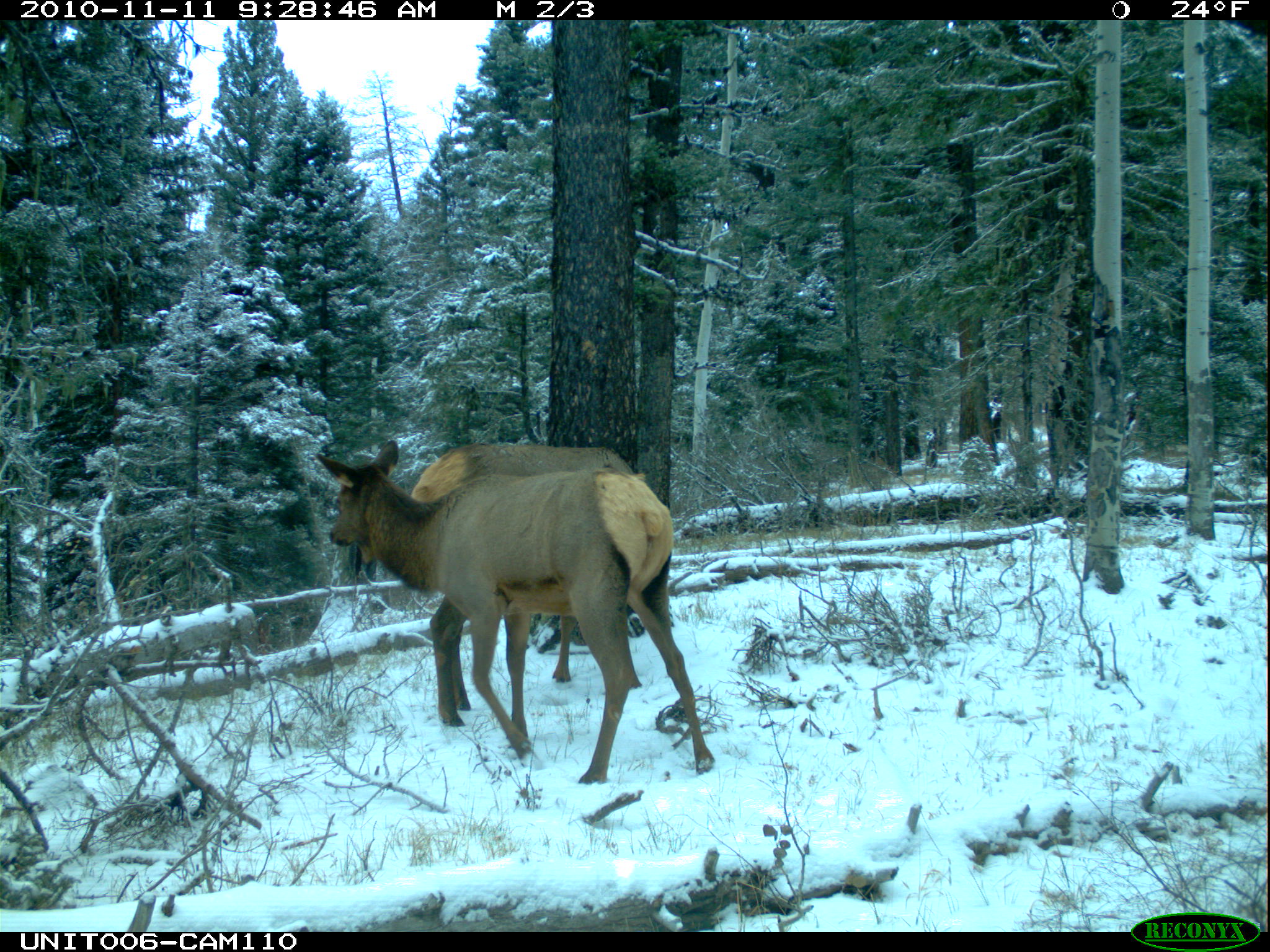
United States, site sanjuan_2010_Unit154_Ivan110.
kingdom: Animalia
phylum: Chordata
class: Mammalia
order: Artiodactyla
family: Cervidae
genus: Cervus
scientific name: Cervus elaphus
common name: red deer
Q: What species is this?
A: Cervus elaphus (red deer).